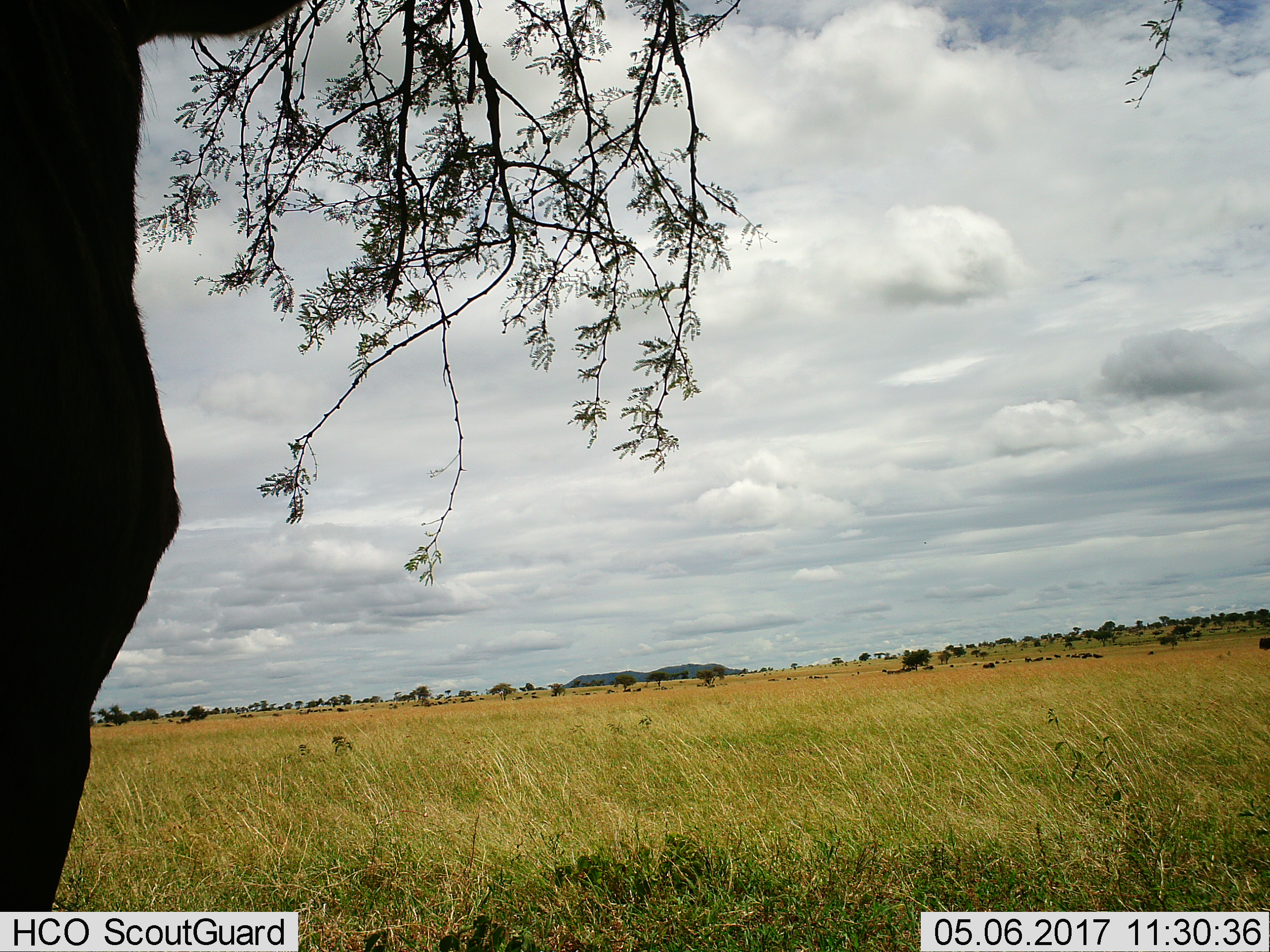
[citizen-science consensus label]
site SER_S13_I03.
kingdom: Animalia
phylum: Chordata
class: Mammalia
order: Artiodactyla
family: Bovidae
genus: Connochaetes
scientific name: Connochaetes taurinus taurinus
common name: blue wildebeest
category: wildebeestblue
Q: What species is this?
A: Wildebeestblue (blue wildebeest) (Connochaetes taurinus taurinus).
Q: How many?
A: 11-50.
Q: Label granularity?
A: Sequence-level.